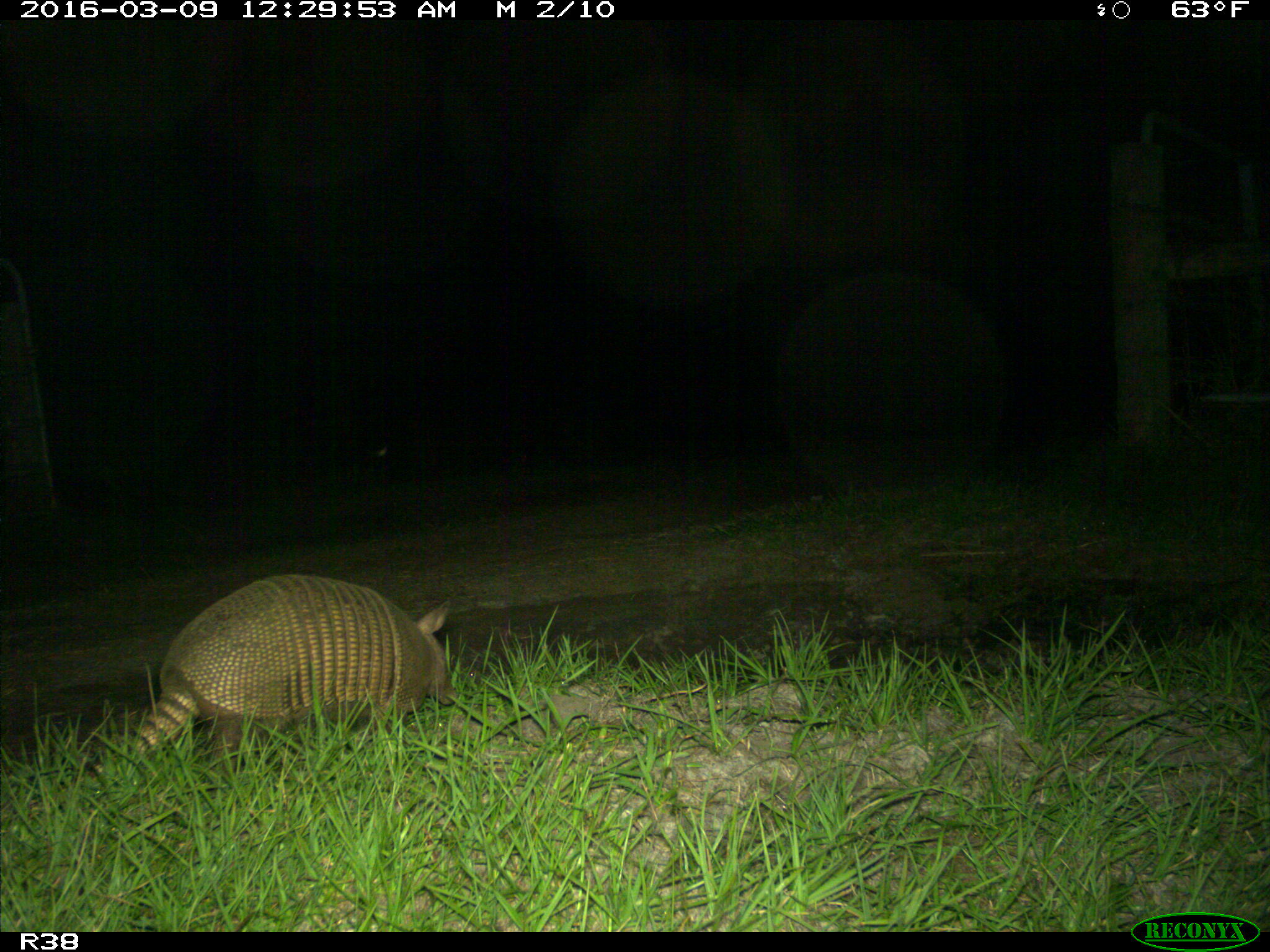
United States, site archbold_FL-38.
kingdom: Animalia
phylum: Chordata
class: Mammalia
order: Cingulata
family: Dasypodidae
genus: Dasypus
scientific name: Dasypus novemcinctus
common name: nine-banded armadillo